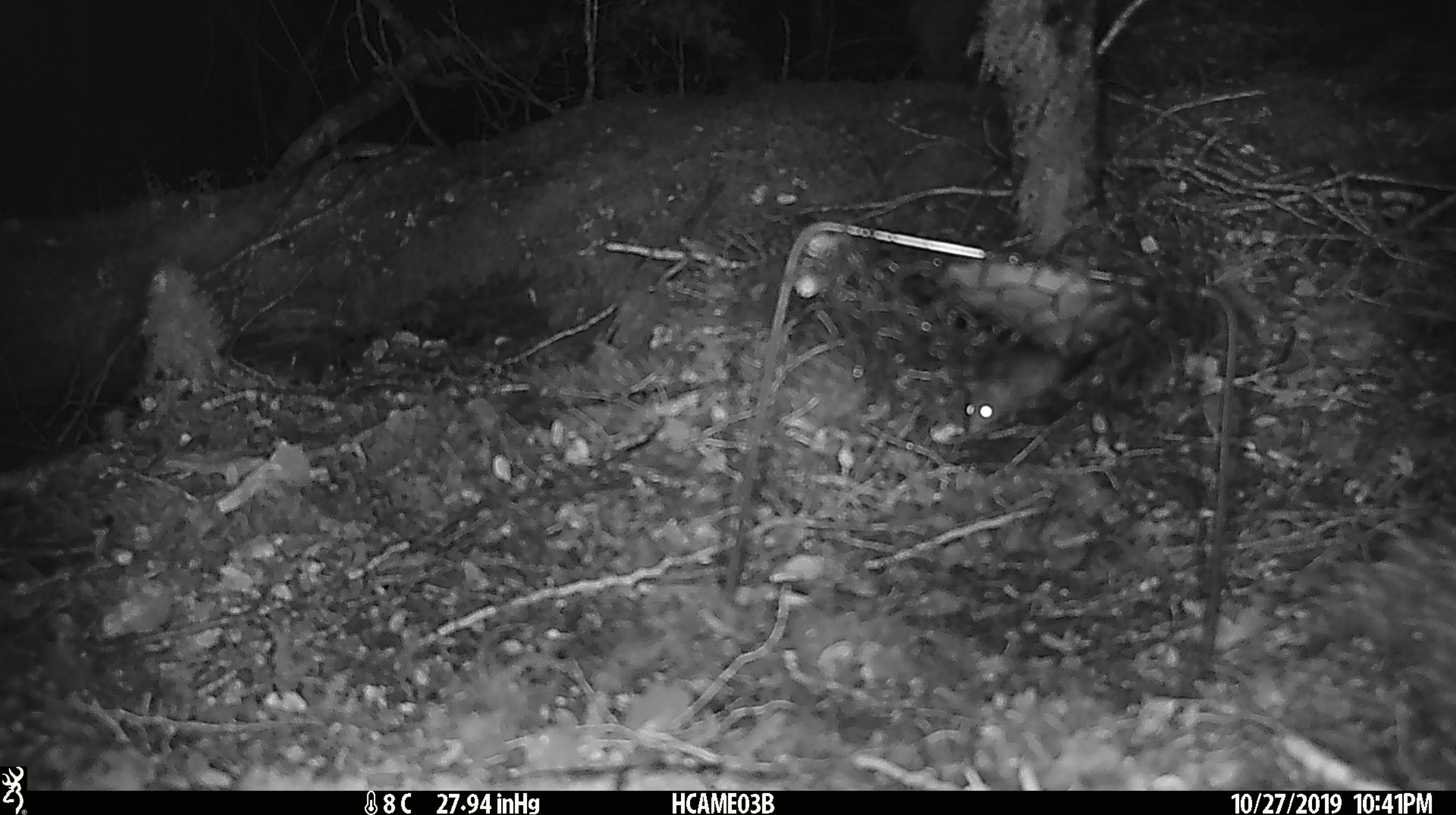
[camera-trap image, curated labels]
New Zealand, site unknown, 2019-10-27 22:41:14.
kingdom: Animalia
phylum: Chordata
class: Mammalia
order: Rodentia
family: Muridae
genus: Mus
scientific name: Mus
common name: mouse